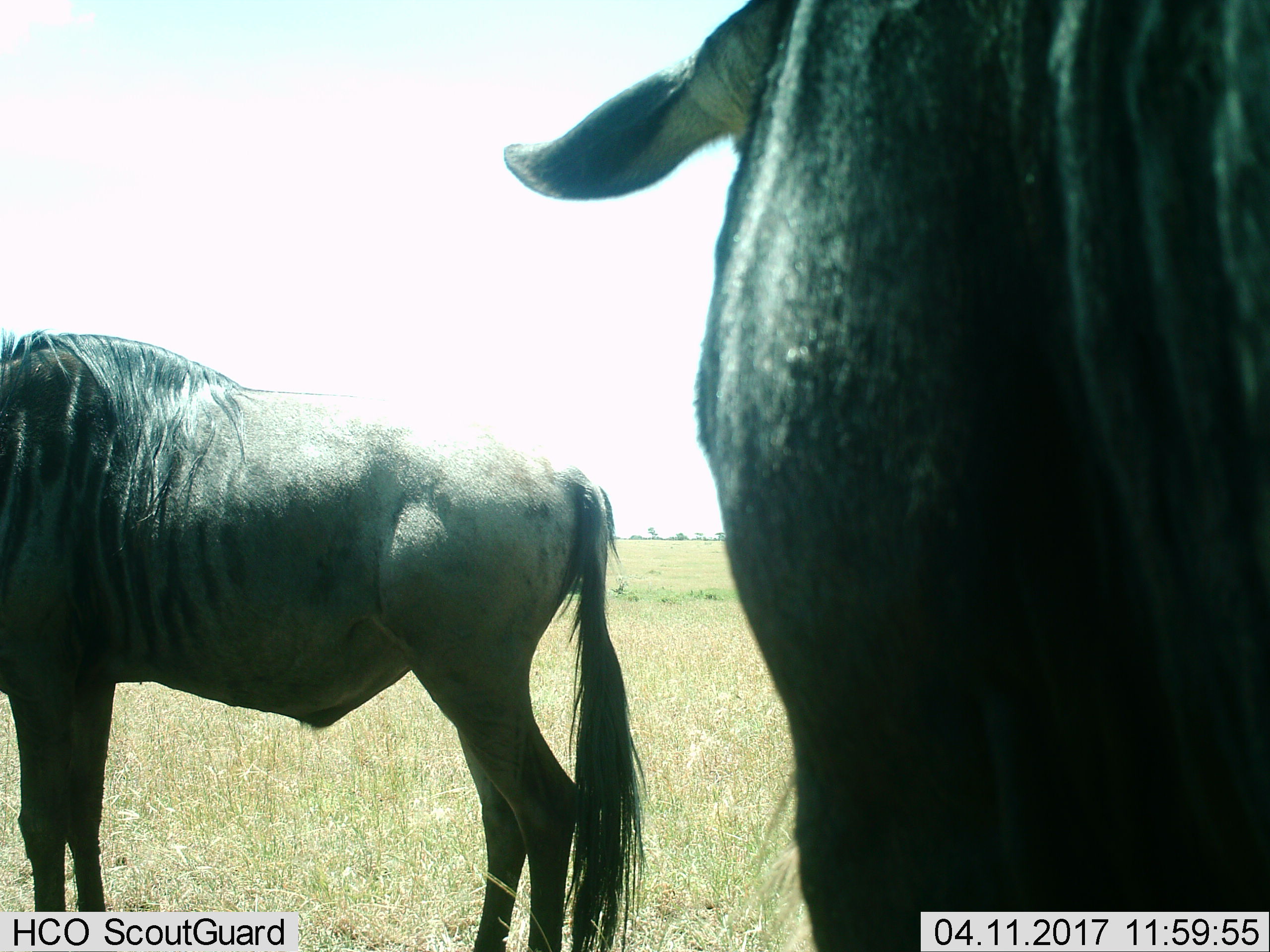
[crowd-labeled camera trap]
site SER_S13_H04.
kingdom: Animalia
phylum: Chordata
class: Mammalia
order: Artiodactyla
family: Bovidae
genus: Connochaetes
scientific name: Connochaetes taurinus taurinus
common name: blue wildebeest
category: wildebeestblue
Wildebeestblue (blue wildebeest) (Connochaetes taurinus taurinus), count 2. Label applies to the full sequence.